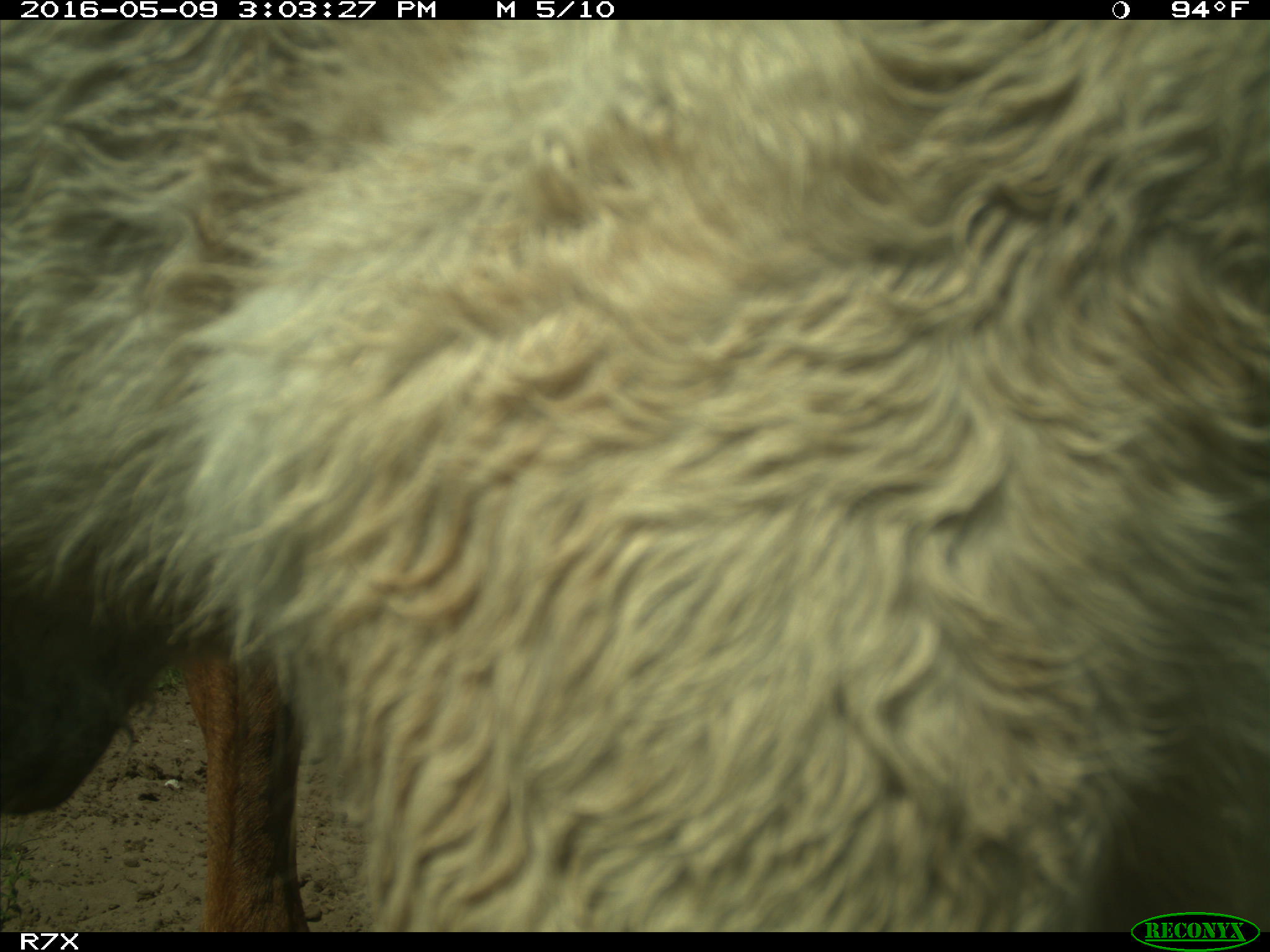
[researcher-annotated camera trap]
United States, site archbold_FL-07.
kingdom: Animalia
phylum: Chordata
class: Mammalia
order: Artiodactyla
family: Bovidae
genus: Bos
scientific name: Bos taurus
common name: domestic cow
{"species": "Bos taurus (domestic cow)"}